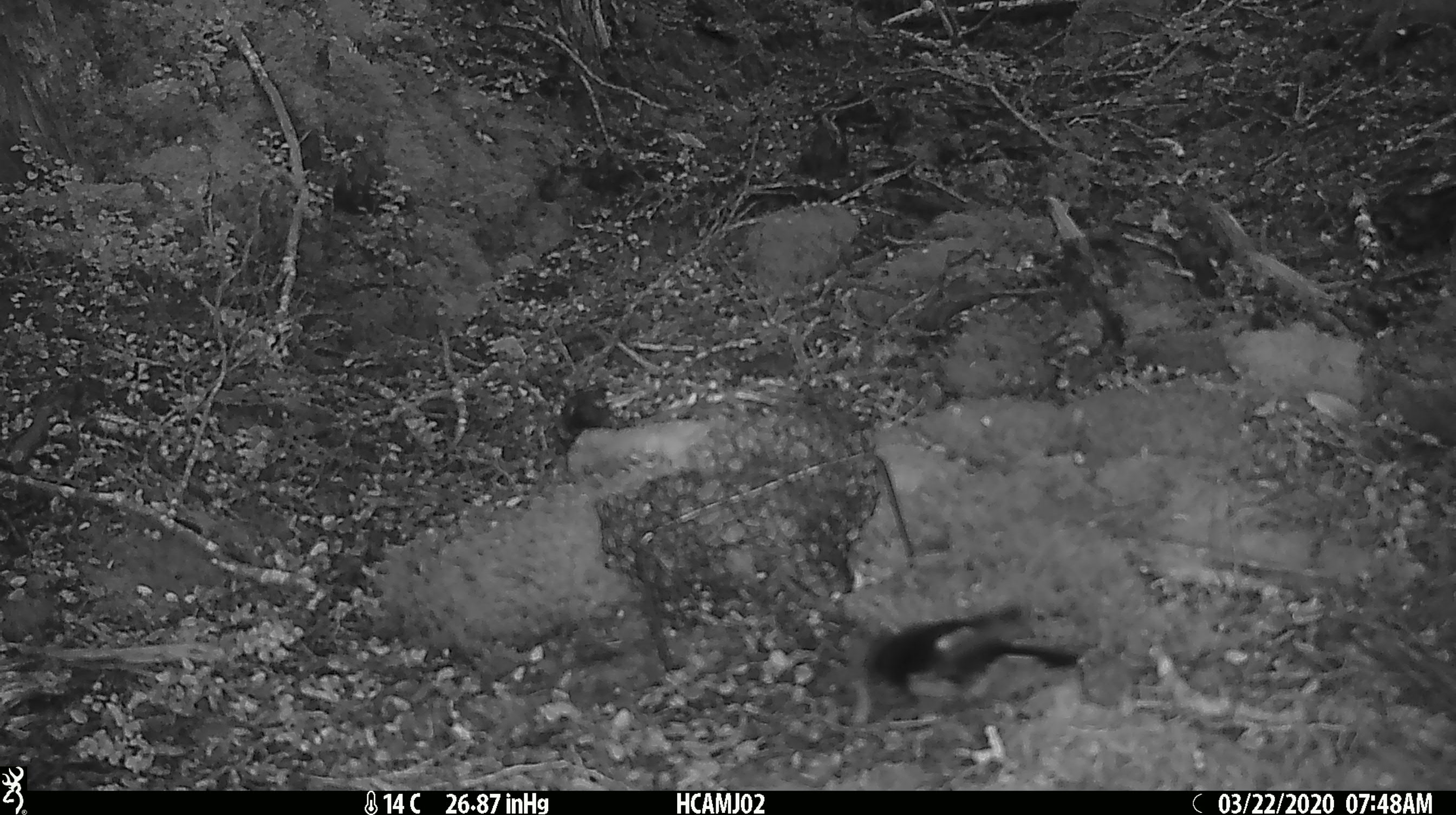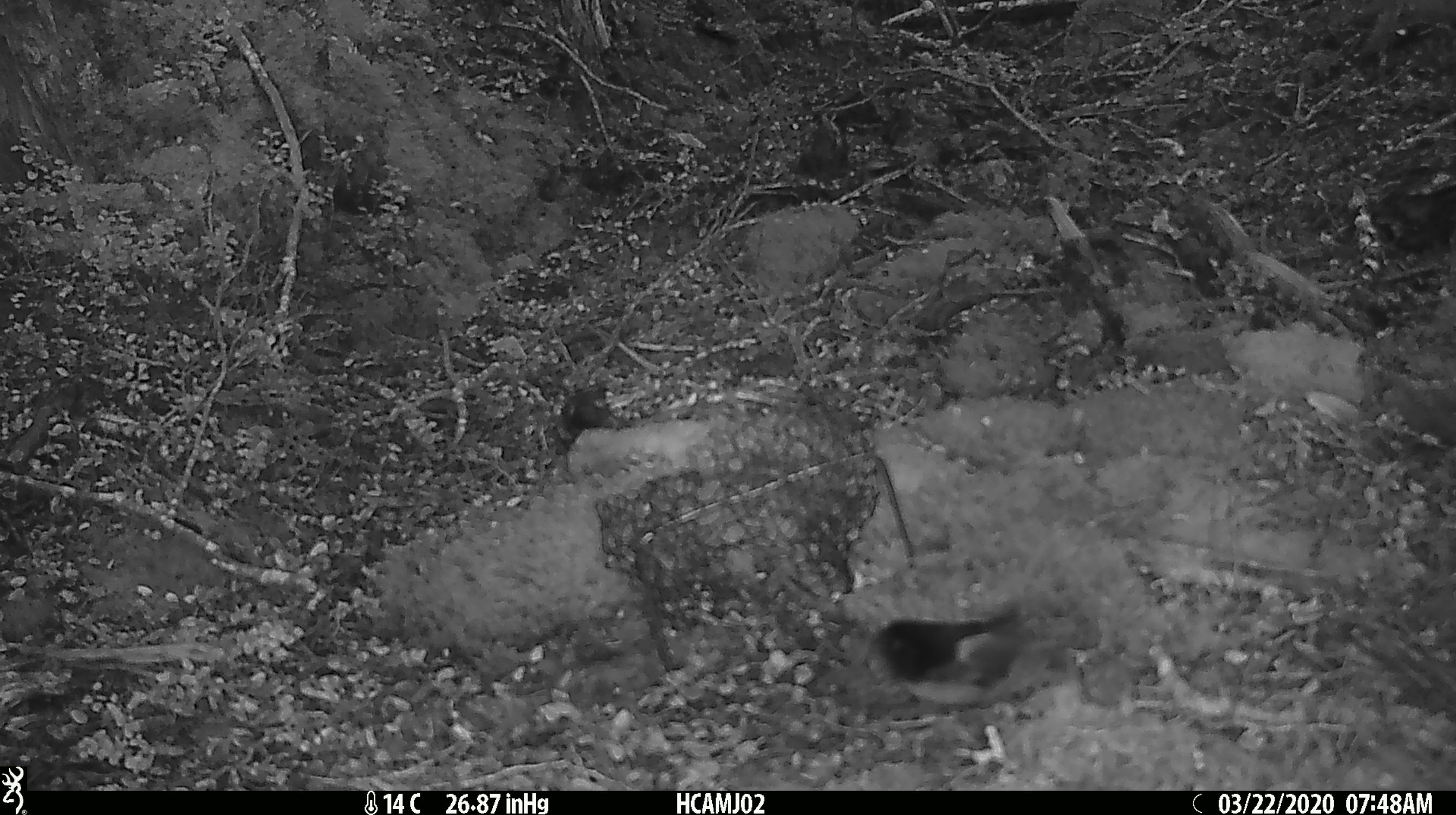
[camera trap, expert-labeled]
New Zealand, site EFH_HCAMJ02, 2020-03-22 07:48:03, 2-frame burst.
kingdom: Animalia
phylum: Chordata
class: Aves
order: Passeriformes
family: Petroicidae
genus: Petroica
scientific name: Petroica macrocephala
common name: tomtit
Tomtit (Petroica macrocephala).